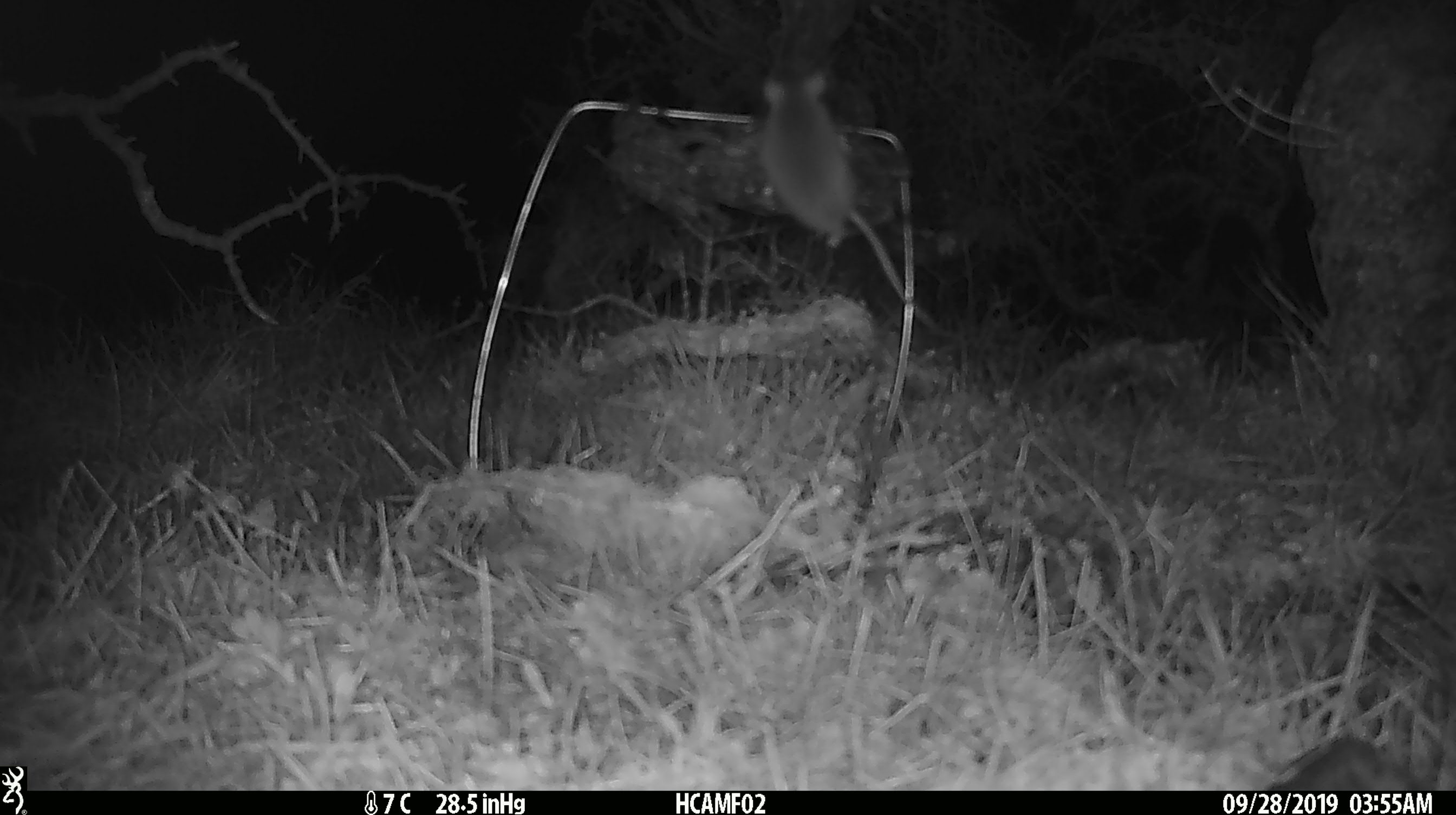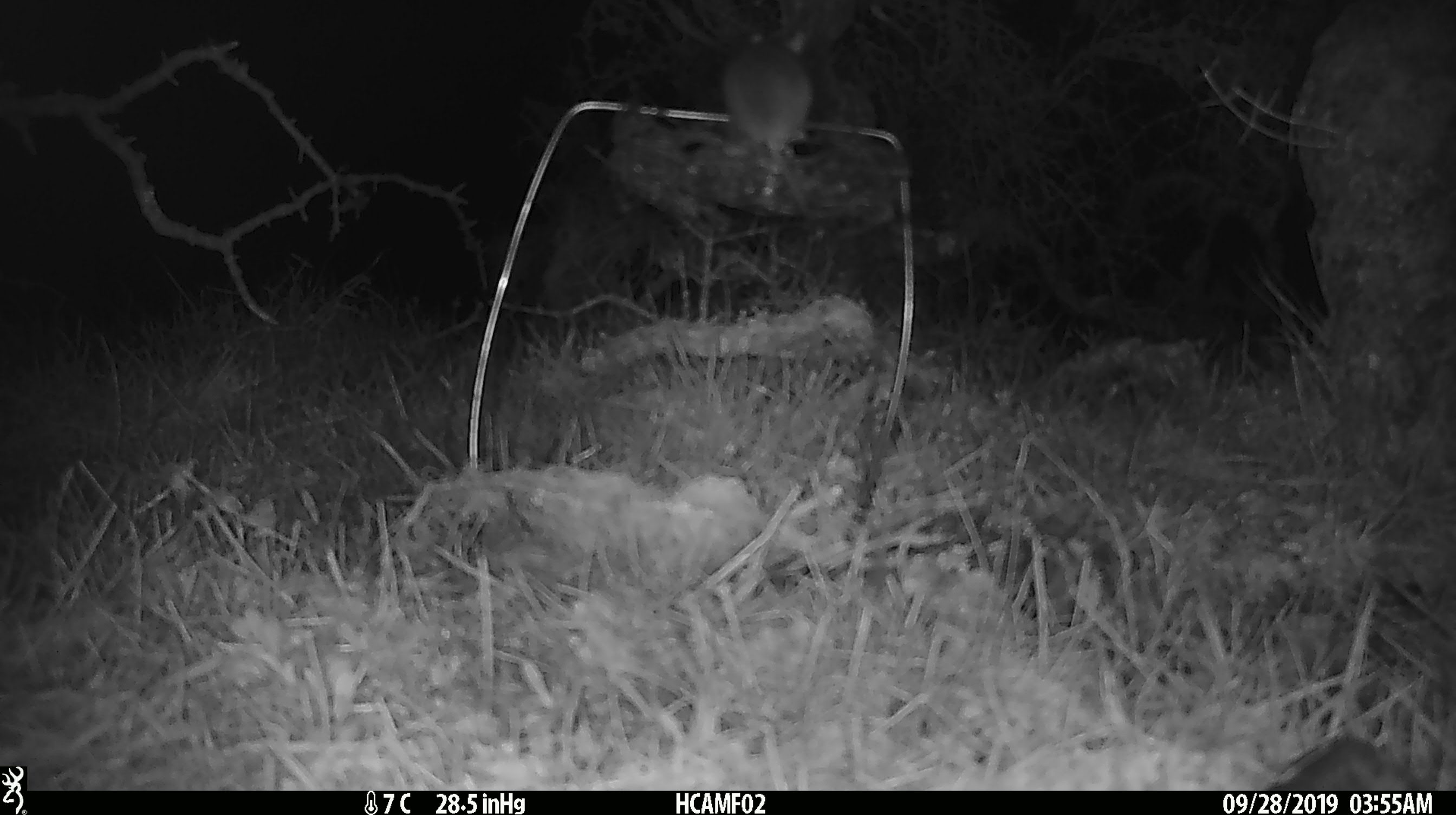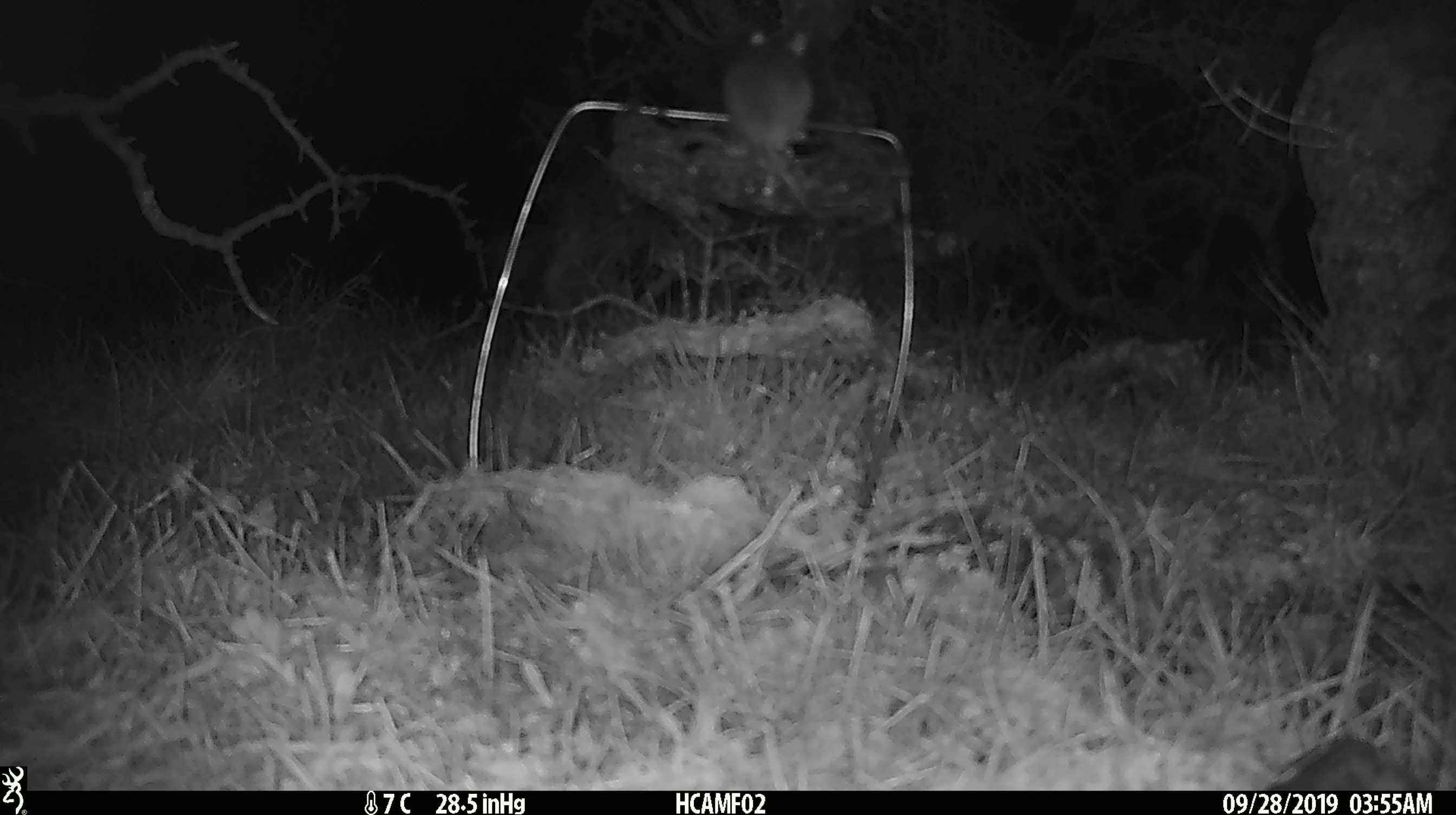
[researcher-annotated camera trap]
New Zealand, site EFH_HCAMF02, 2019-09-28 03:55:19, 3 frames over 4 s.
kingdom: Animalia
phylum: Chordata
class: Mammalia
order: Rodentia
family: Muridae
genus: Mus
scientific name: Mus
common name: mouse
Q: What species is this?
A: Mouse (Mus).